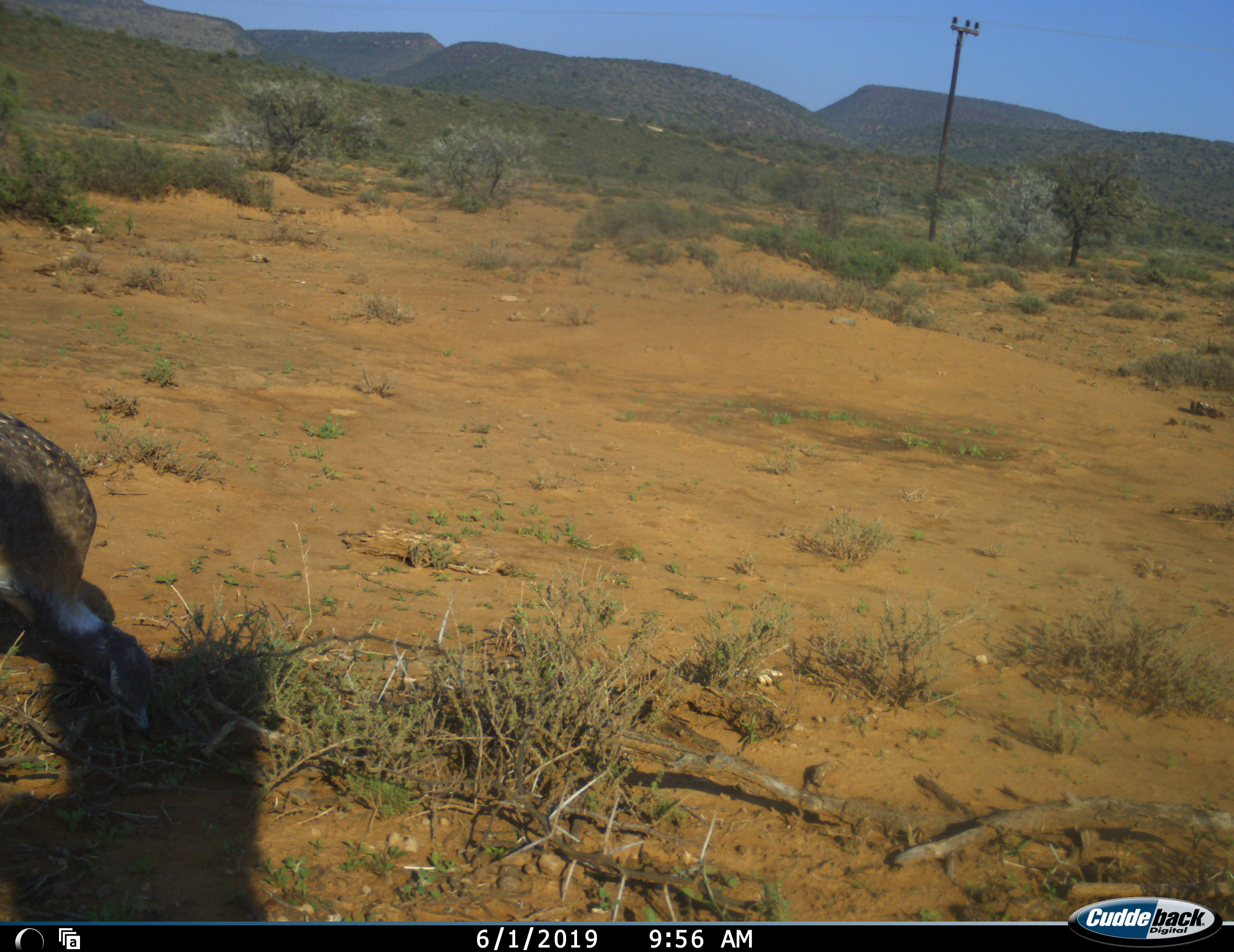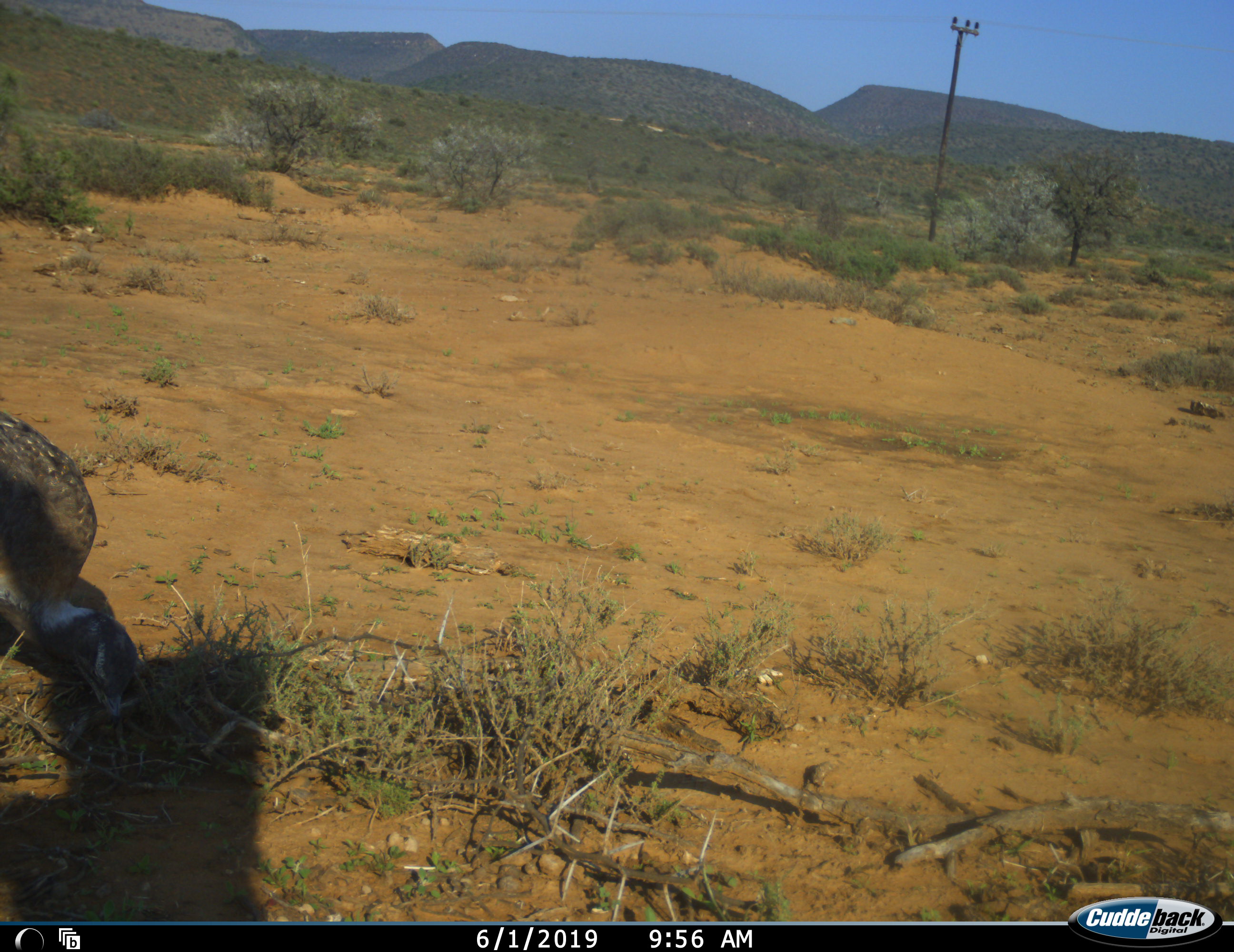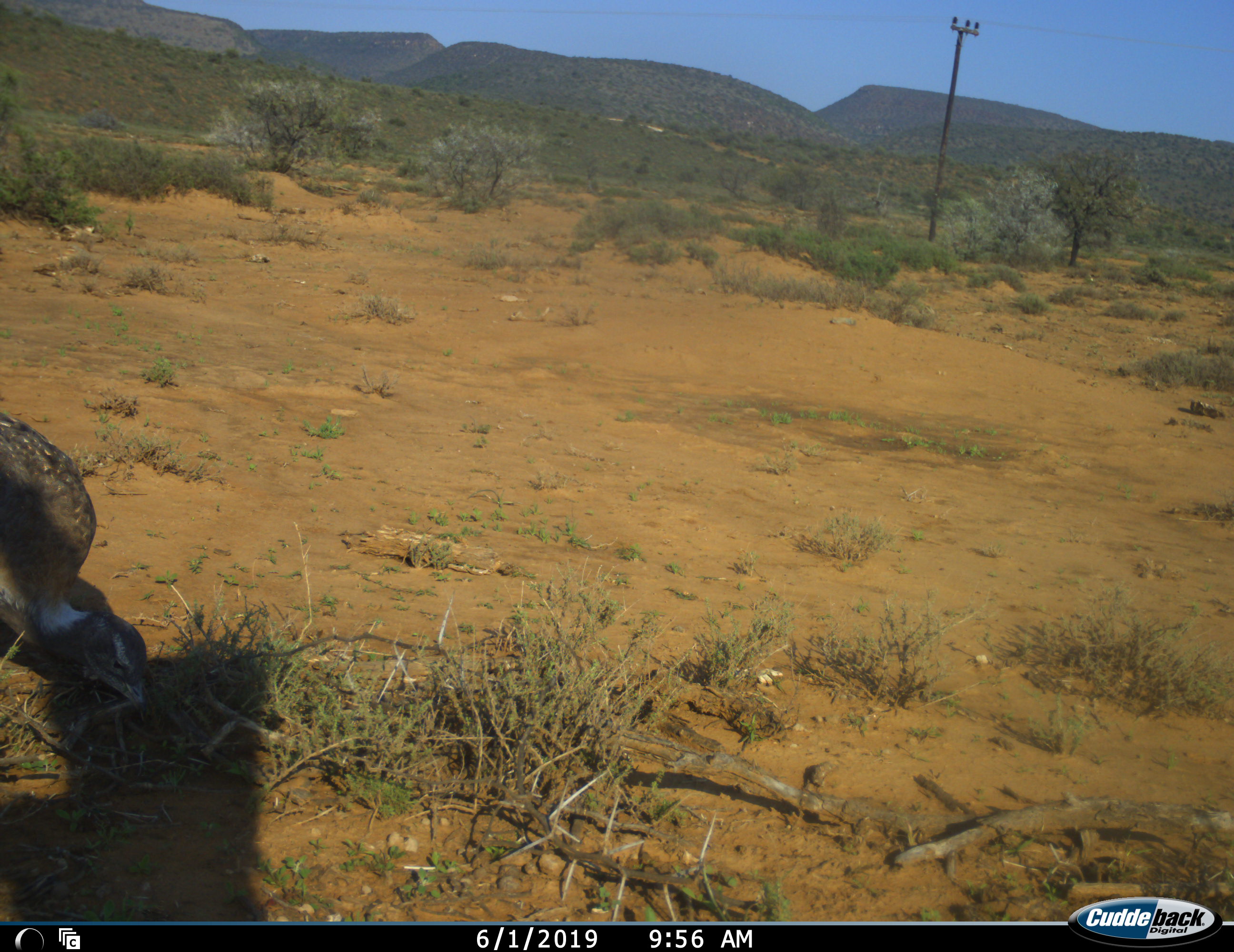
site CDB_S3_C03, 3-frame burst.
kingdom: Animalia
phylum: Chordata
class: Aves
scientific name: Aves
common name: bird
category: birdother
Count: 1.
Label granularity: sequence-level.